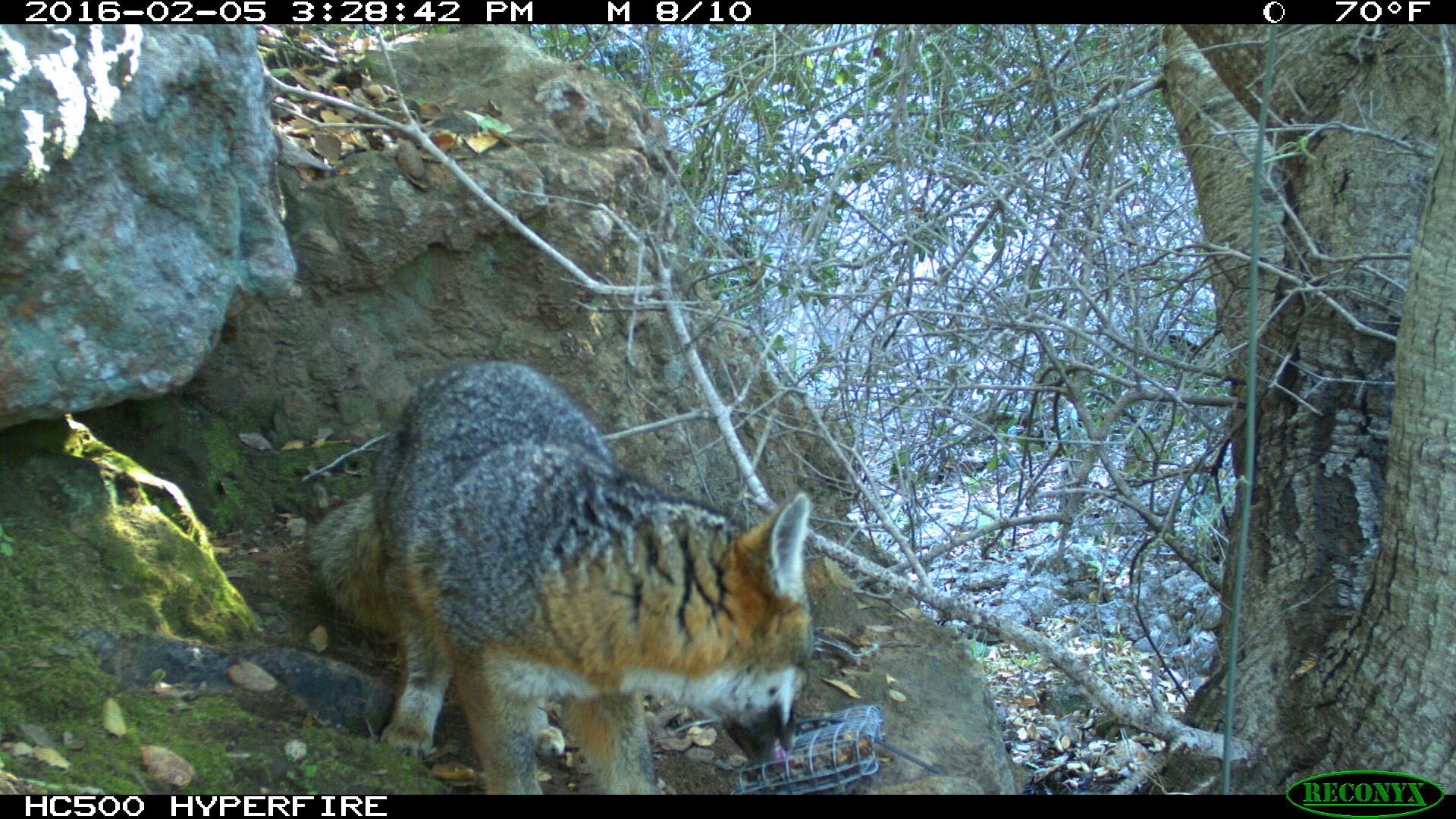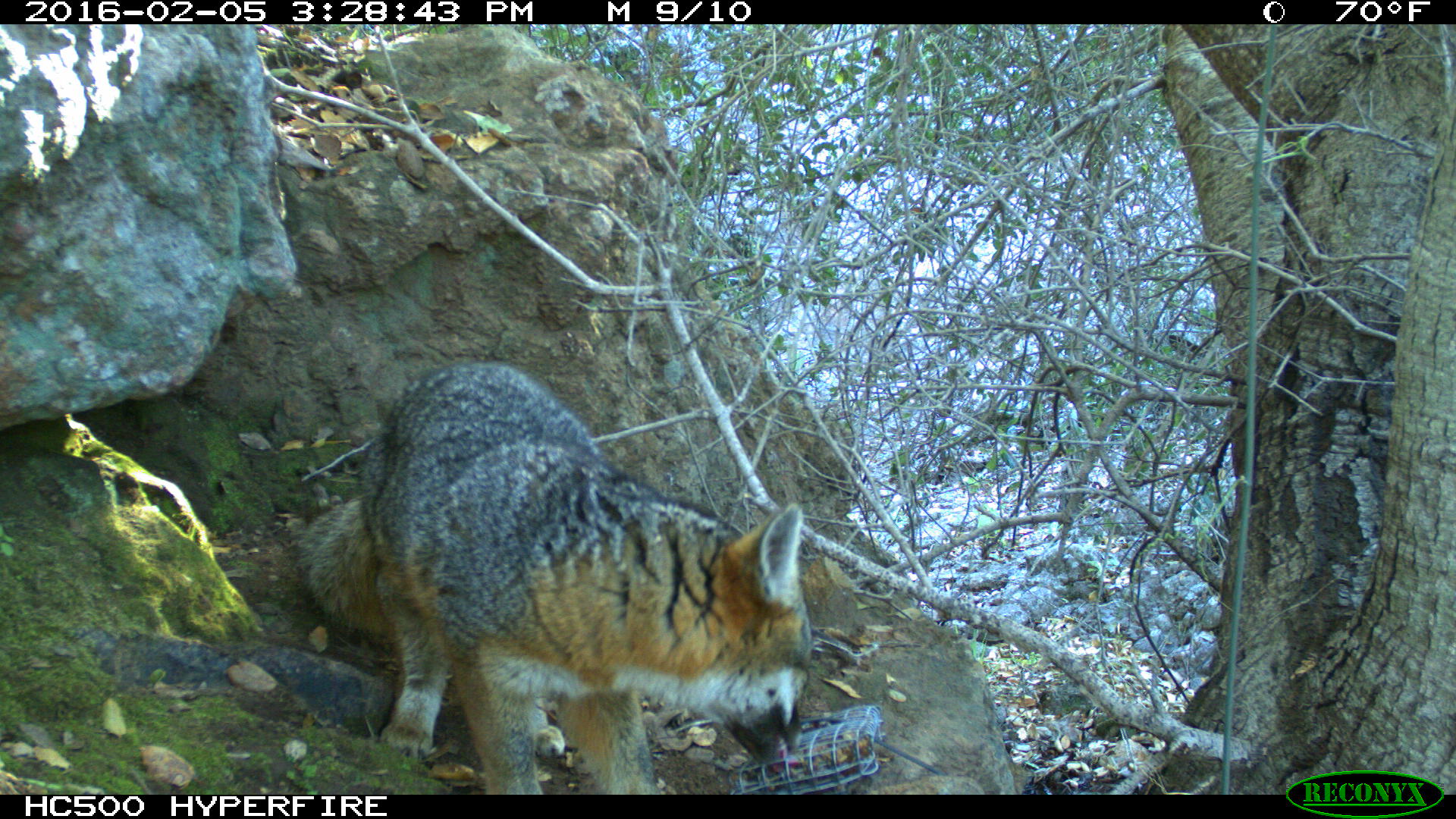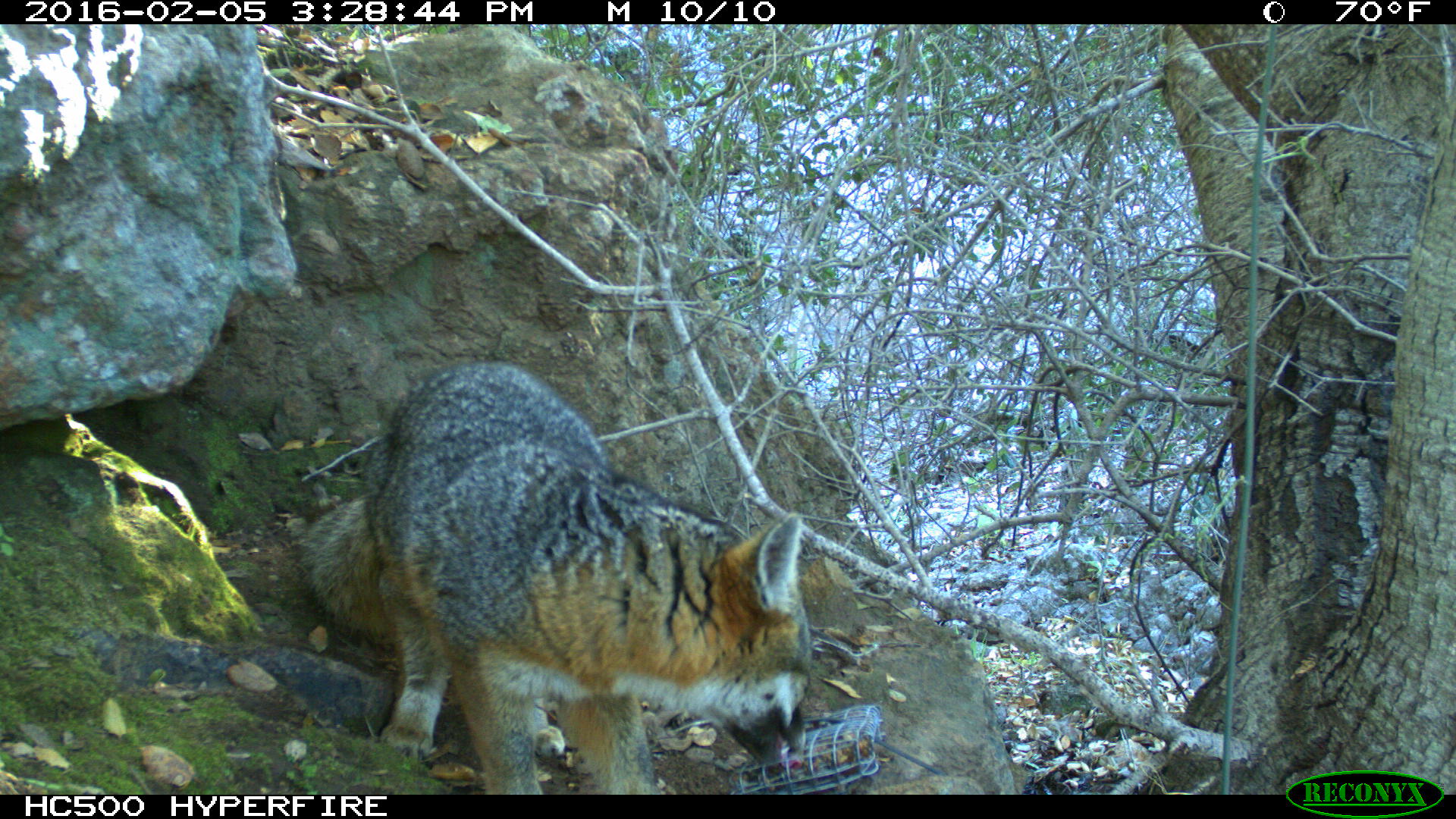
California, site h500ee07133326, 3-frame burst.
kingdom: Animalia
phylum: Chordata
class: Mammalia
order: Carnivora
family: Canidae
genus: Urocyon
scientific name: Urocyon littoralis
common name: island fox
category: fox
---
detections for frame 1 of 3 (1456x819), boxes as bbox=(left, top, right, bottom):
fox: bbox=(303, 359, 814, 791)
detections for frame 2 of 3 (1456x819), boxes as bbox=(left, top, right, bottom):
fox: bbox=(284, 359, 811, 793)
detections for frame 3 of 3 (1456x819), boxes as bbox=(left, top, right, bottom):
fox: bbox=(309, 361, 813, 794)